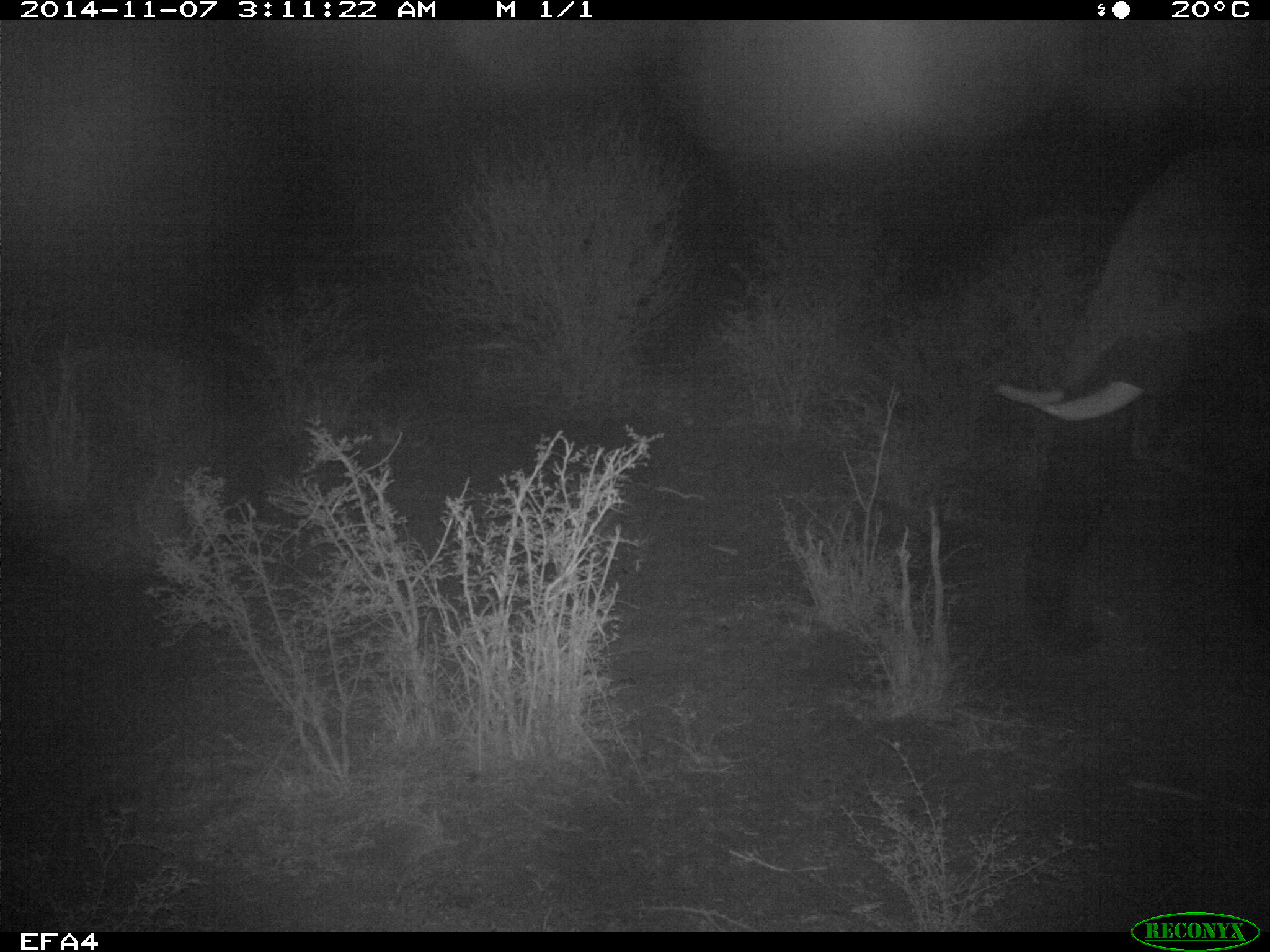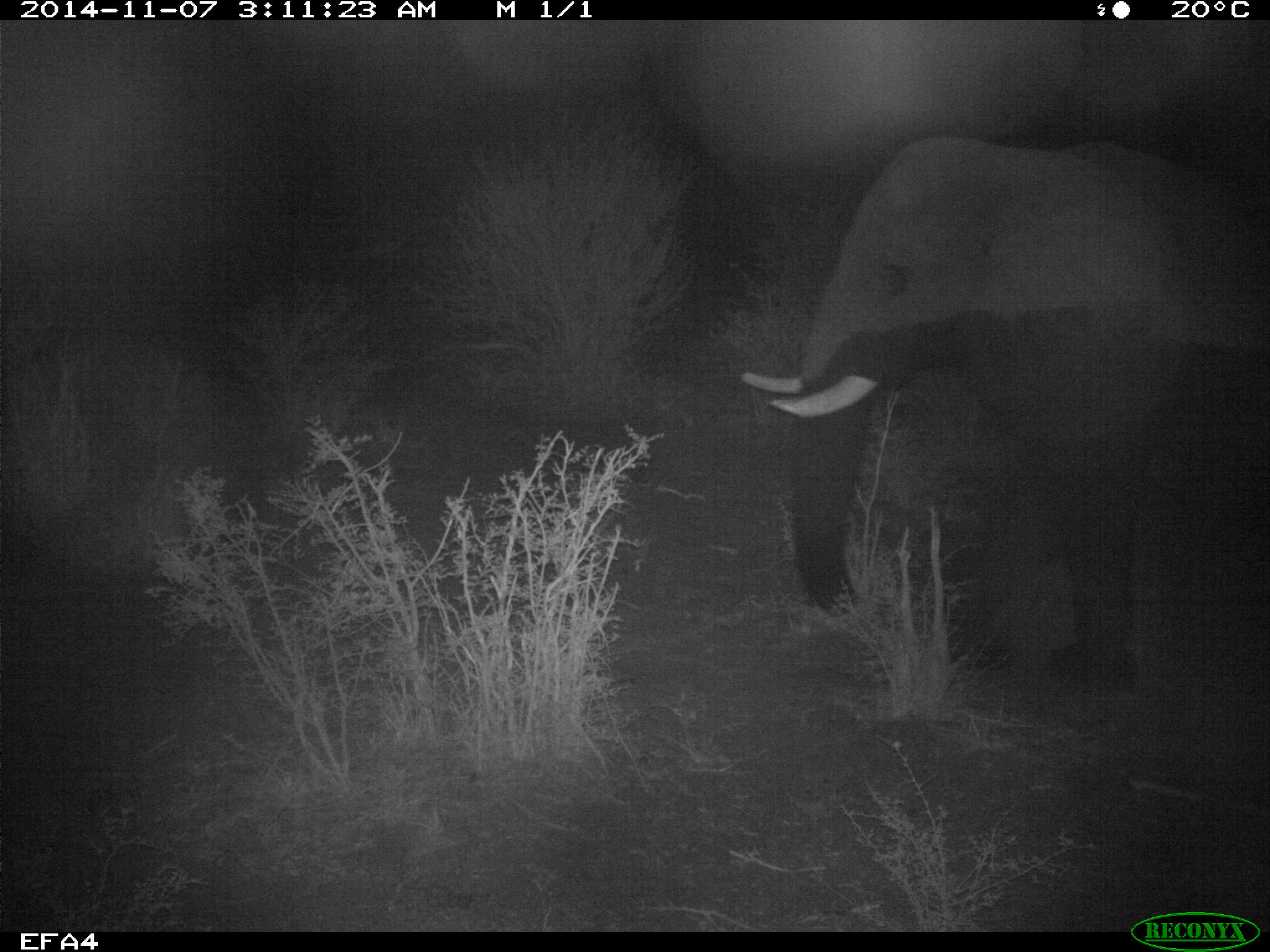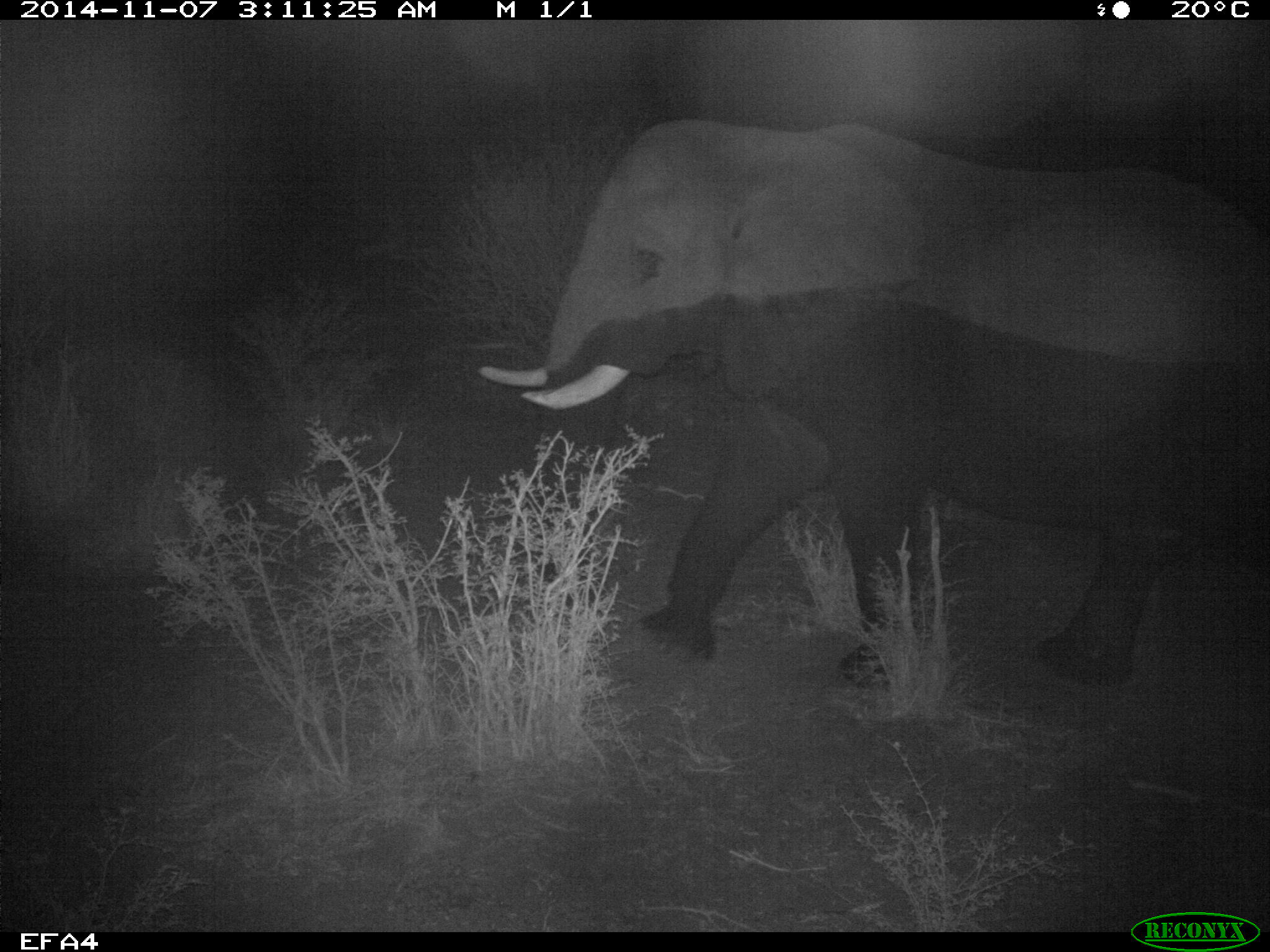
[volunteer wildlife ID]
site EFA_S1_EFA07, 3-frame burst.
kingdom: Animalia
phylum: Chordata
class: Mammalia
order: Proboscidea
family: Elephantidae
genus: Loxodonta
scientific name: Loxodonta africana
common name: african bush elephant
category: elephant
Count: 1.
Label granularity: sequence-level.